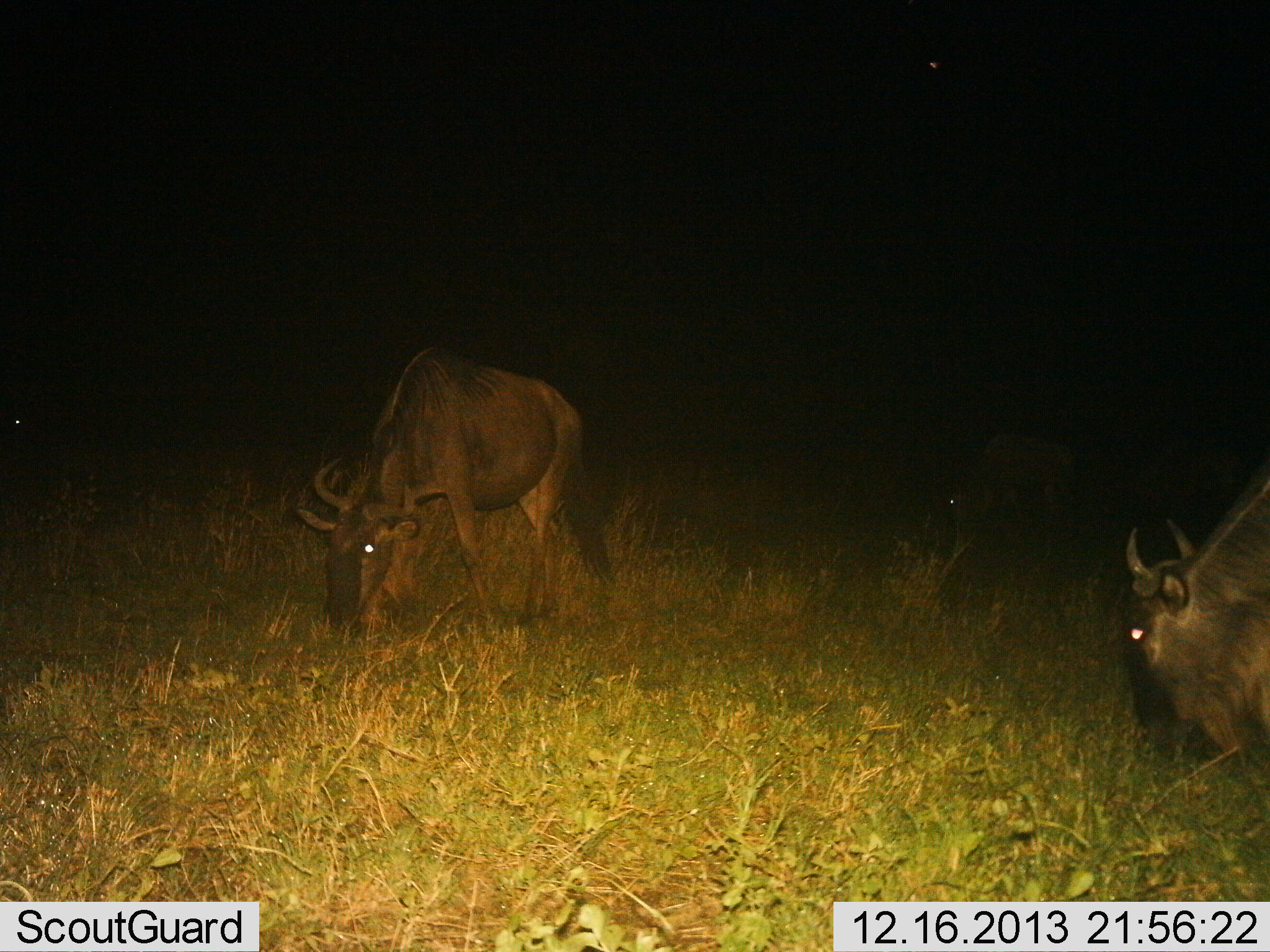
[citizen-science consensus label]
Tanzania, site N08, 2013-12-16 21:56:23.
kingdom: Animalia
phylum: Chordata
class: Mammalia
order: Artiodactyla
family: Bovidae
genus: Connochaetes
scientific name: Connochaetes taurinus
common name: blue wildebeest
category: wildebeest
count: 3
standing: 20%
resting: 10%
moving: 0%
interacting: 0%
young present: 0%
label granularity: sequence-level